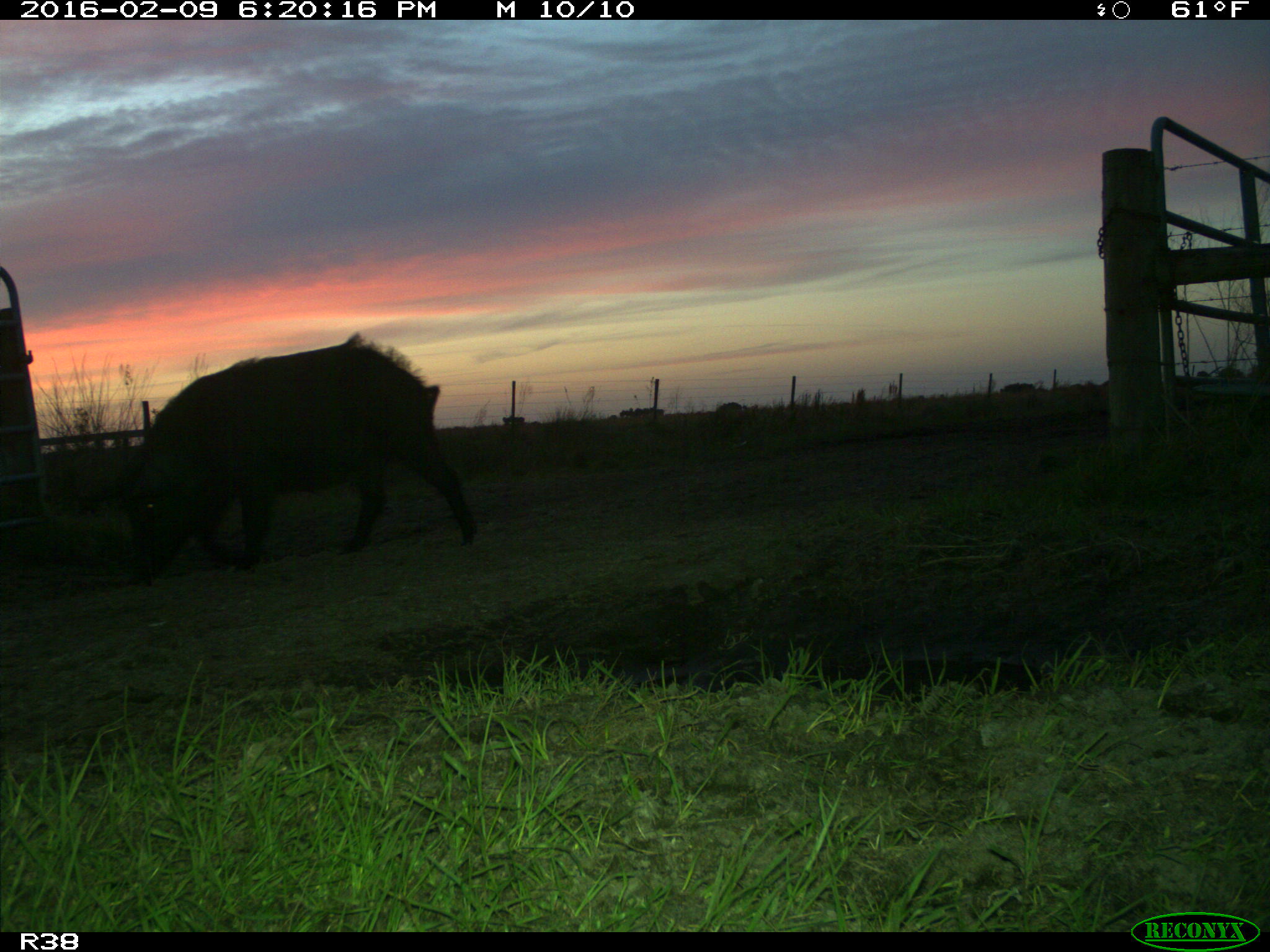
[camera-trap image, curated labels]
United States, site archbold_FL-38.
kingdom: Animalia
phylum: Chordata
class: Mammalia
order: Artiodactyla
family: Suidae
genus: Sus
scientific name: Sus scrofa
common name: wild boar